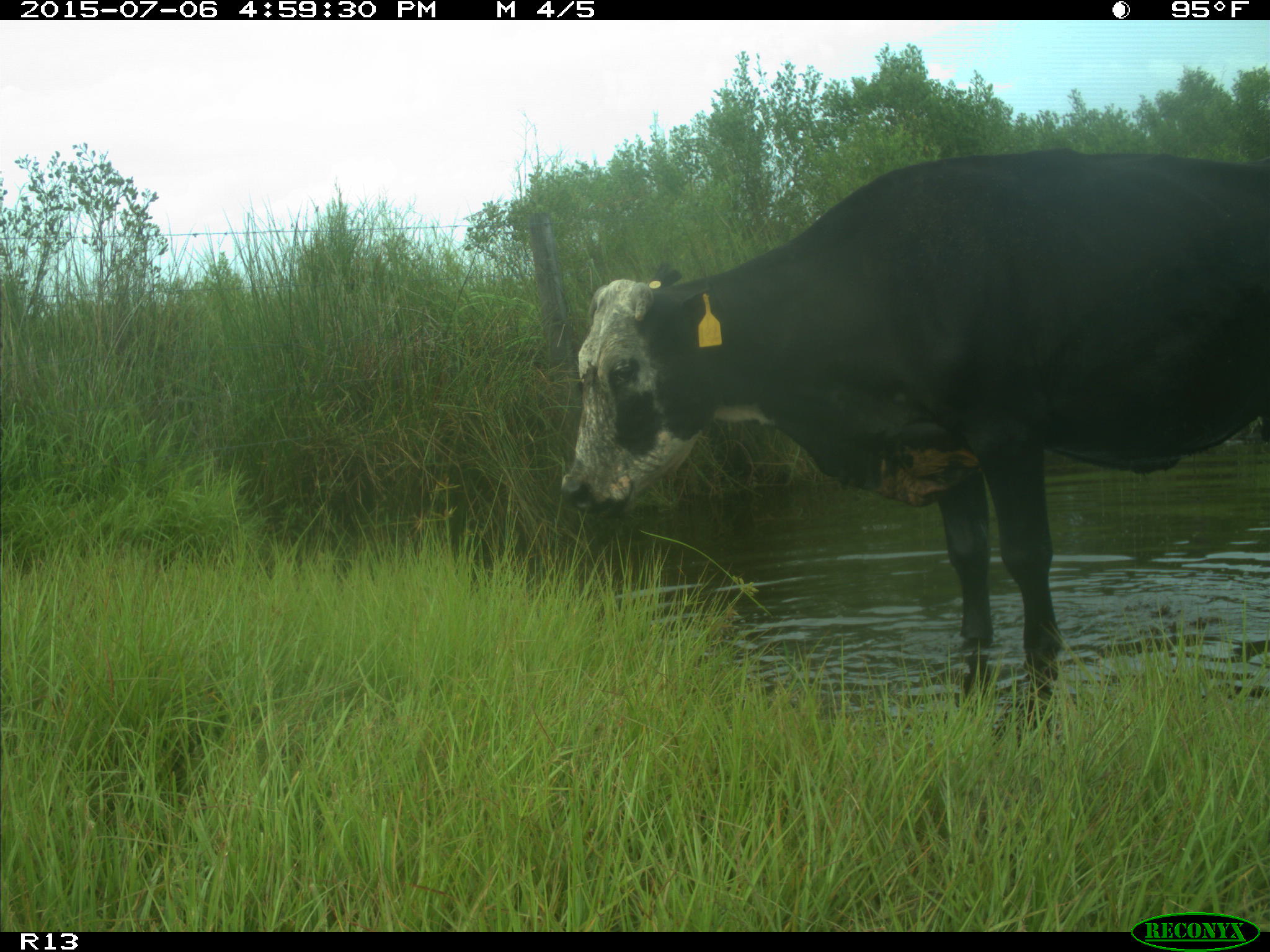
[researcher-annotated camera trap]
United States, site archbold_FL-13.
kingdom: Animalia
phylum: Chordata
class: Mammalia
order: Artiodactyla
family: Bovidae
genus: Bos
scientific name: Bos taurus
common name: domestic cow